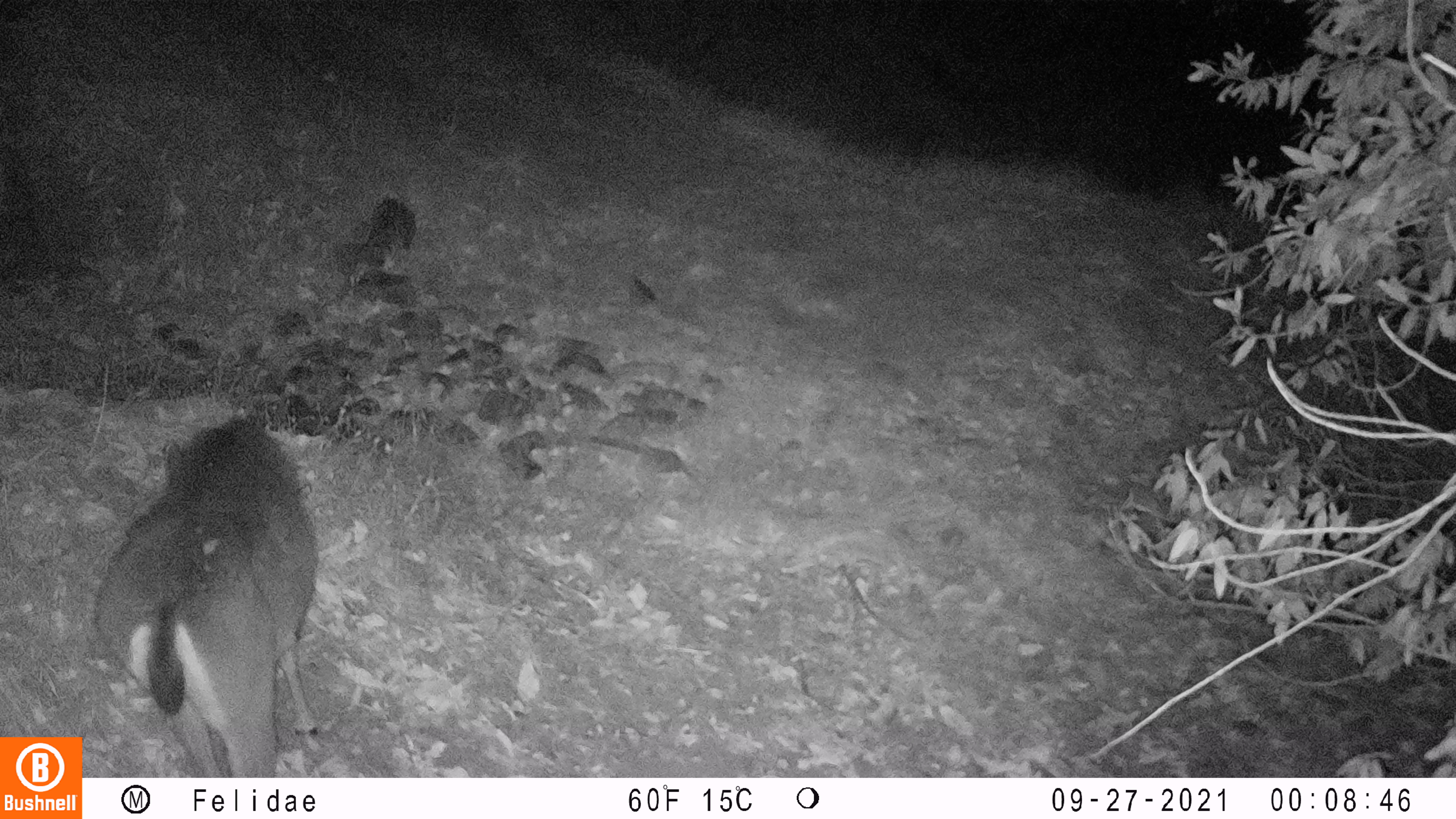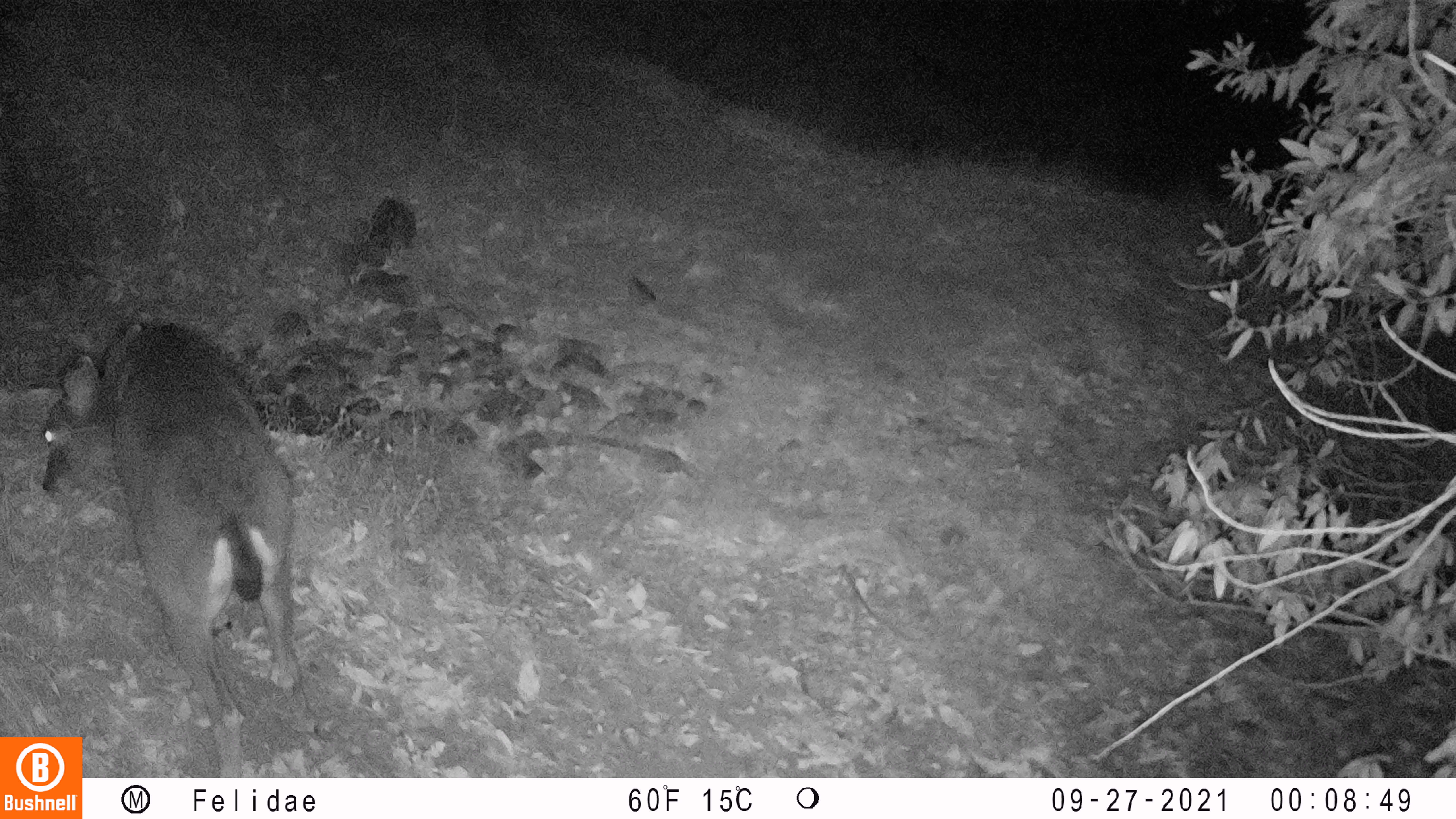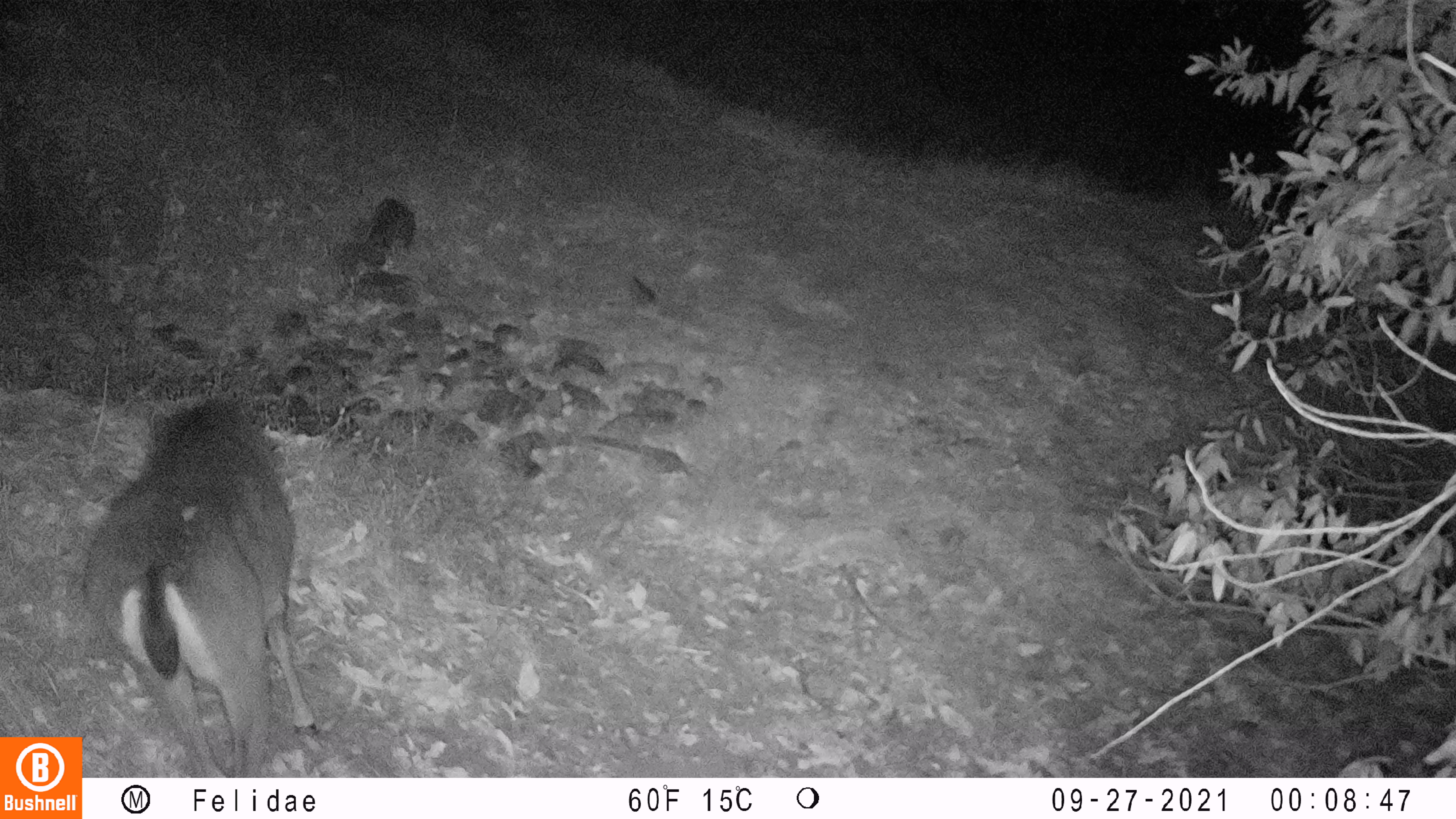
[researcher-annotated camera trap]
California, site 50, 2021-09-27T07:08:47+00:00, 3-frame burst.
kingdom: Animalia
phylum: Chordata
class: Mammalia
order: Artiodactyla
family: Cervidae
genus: Odocoileus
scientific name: Odocoileus hemionus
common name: mule deer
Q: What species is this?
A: Mule deer (Odocoileus hemionus).